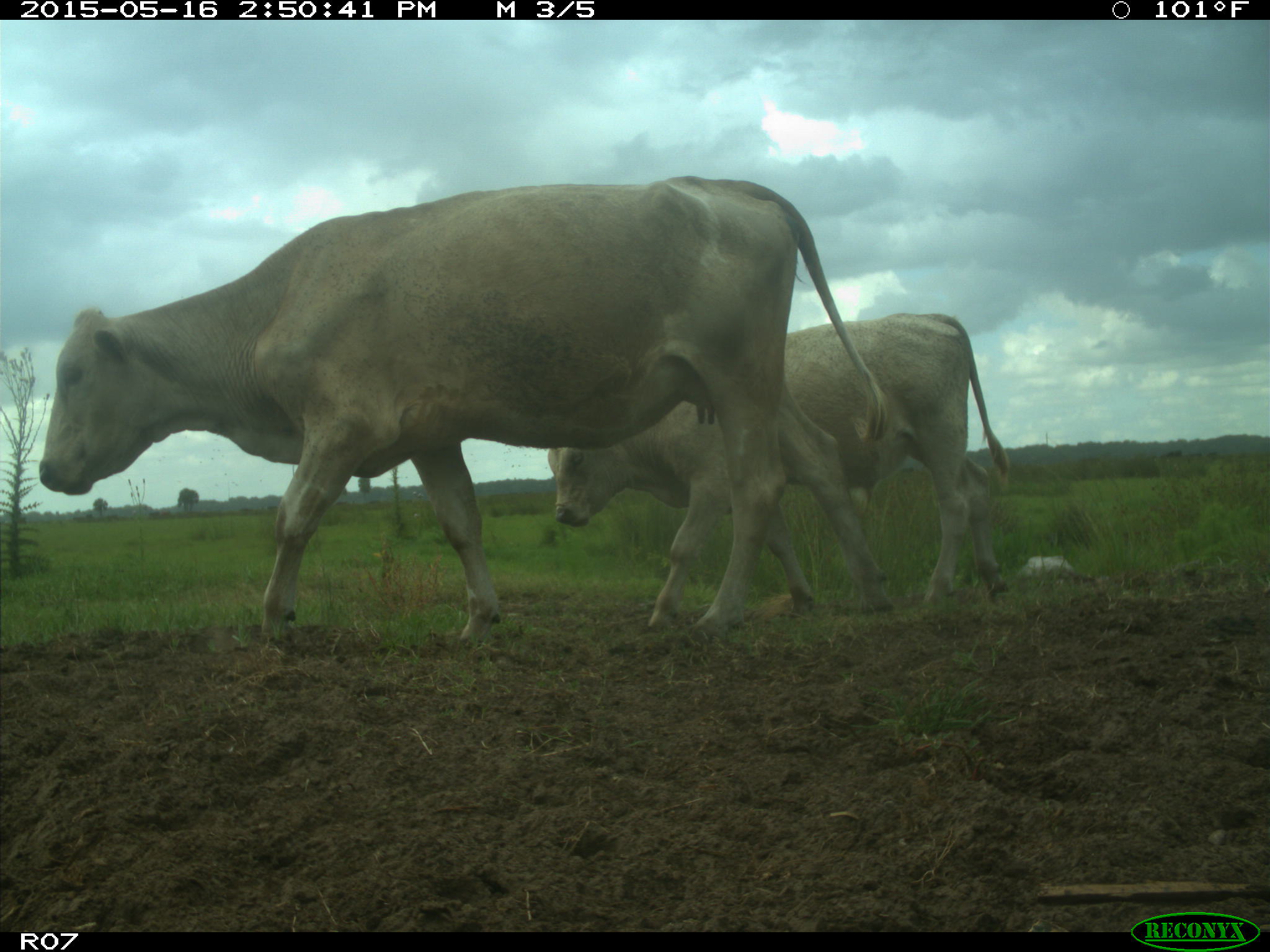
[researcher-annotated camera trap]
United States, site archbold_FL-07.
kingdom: Animalia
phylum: Chordata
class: Mammalia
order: Artiodactyla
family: Bovidae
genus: Bos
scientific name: Bos taurus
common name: domestic cow